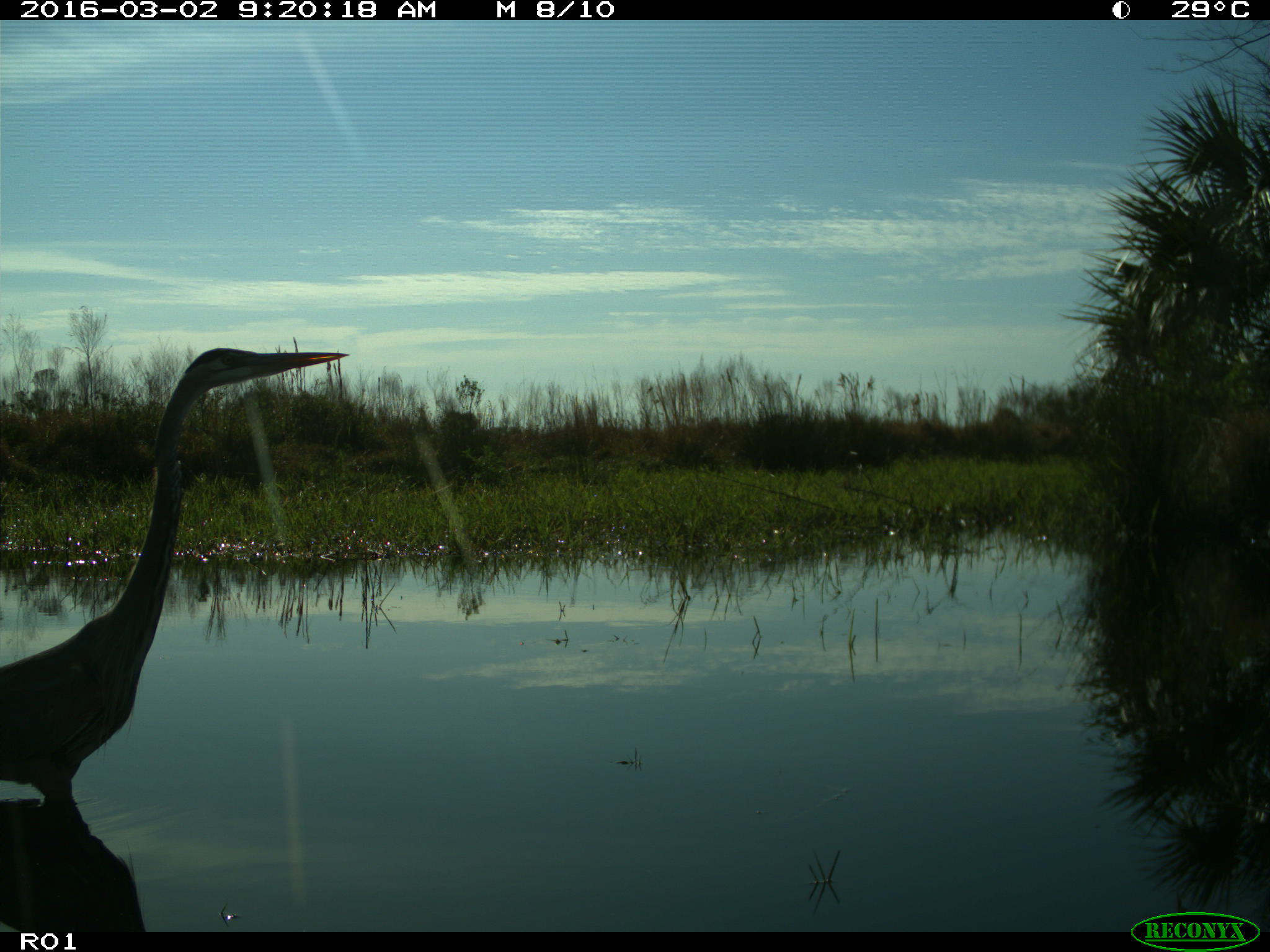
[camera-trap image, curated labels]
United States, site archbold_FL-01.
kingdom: Animalia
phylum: Chordata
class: Aves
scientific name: Aves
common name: birds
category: unidentified bird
Unidentified bird (birds) (Aves).